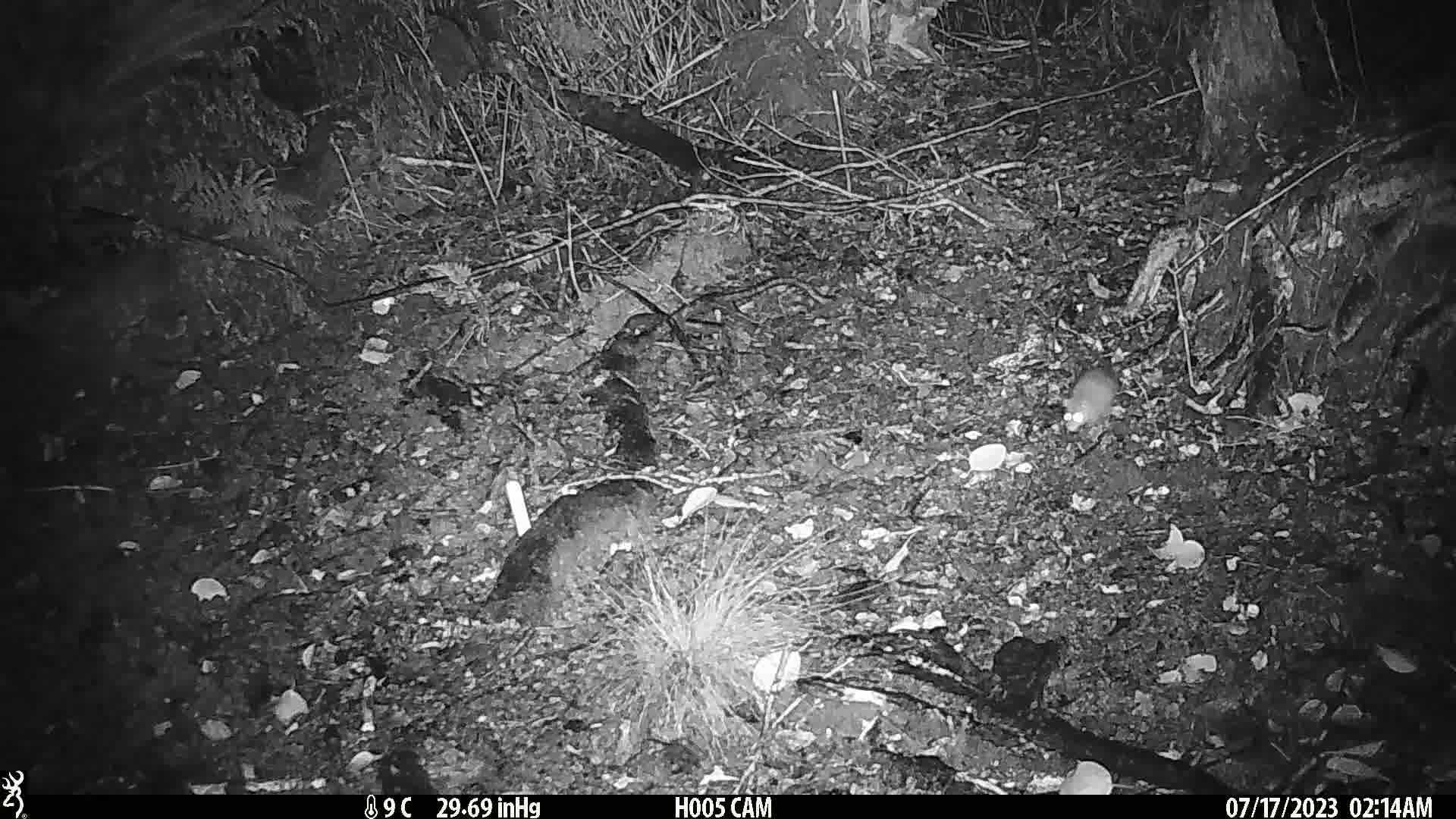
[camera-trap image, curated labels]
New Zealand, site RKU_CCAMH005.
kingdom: Animalia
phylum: Chordata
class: Mammalia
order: Rodentia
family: Muridae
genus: Rattus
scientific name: Rattus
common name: rat